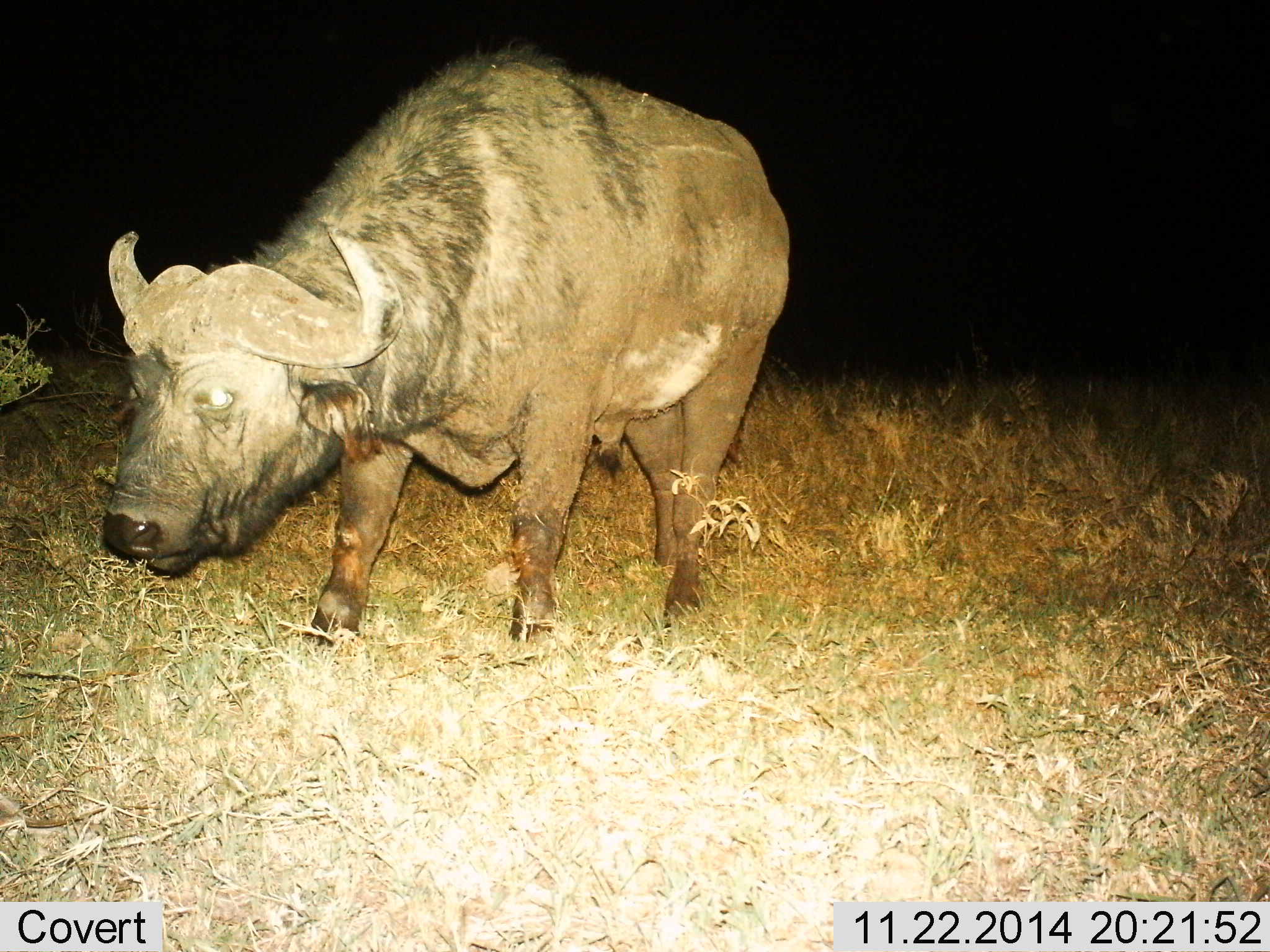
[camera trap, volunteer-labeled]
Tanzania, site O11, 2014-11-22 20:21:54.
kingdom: Animalia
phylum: Chordata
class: Mammalia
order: Artiodactyla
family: Bovidae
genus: Syncerus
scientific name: Syncerus caffer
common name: cape buffalo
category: buffalo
Buffalo (cape buffalo) (Syncerus caffer), count 1. Behavior (volunteer vote fractions): standing 80%, resting 0%, moving 0%, interacting 0%. Young present (vote fraction): 0%. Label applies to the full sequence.